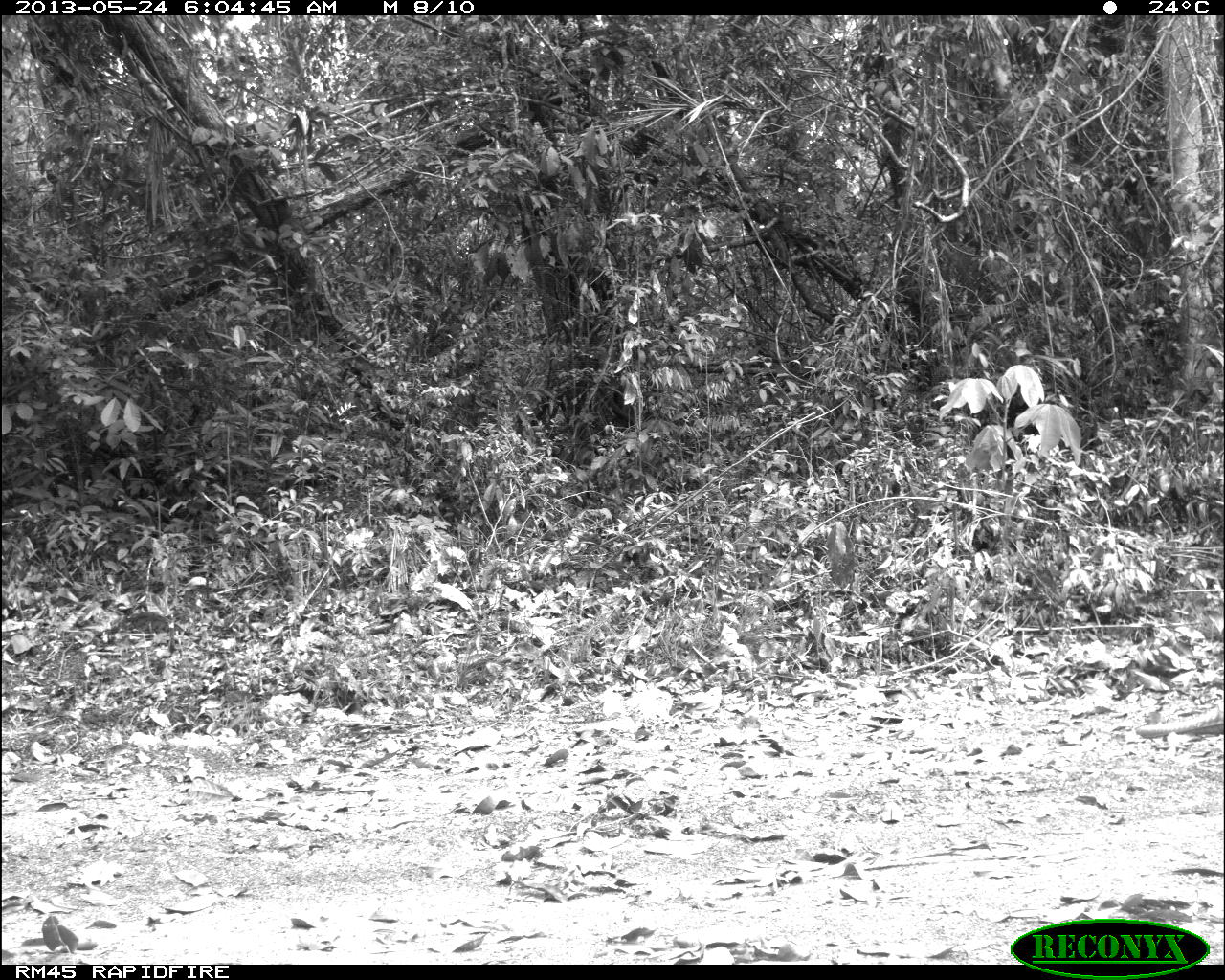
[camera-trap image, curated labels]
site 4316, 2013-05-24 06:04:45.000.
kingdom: Animalia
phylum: Chordata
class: Mammalia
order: Carnivora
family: Felidae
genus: Panthera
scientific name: Panthera onca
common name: jaguar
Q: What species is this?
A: Panthera onca (jaguar).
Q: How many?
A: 1.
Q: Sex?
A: Female.